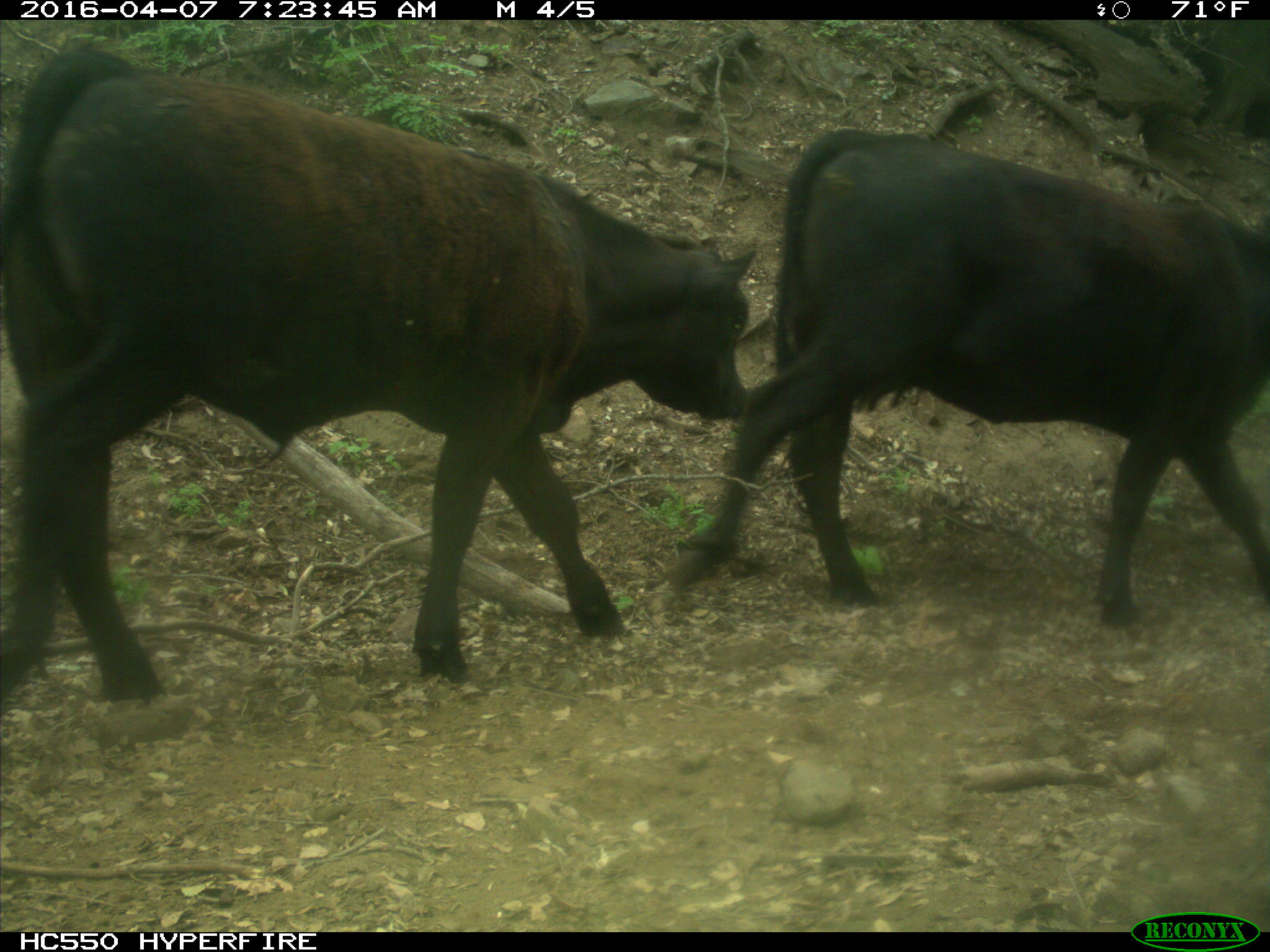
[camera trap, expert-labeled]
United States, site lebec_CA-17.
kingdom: Animalia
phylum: Chordata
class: Mammalia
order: Artiodactyla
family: Bovidae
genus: Bos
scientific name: Bos taurus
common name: domestic cow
Bos taurus (domestic cow).